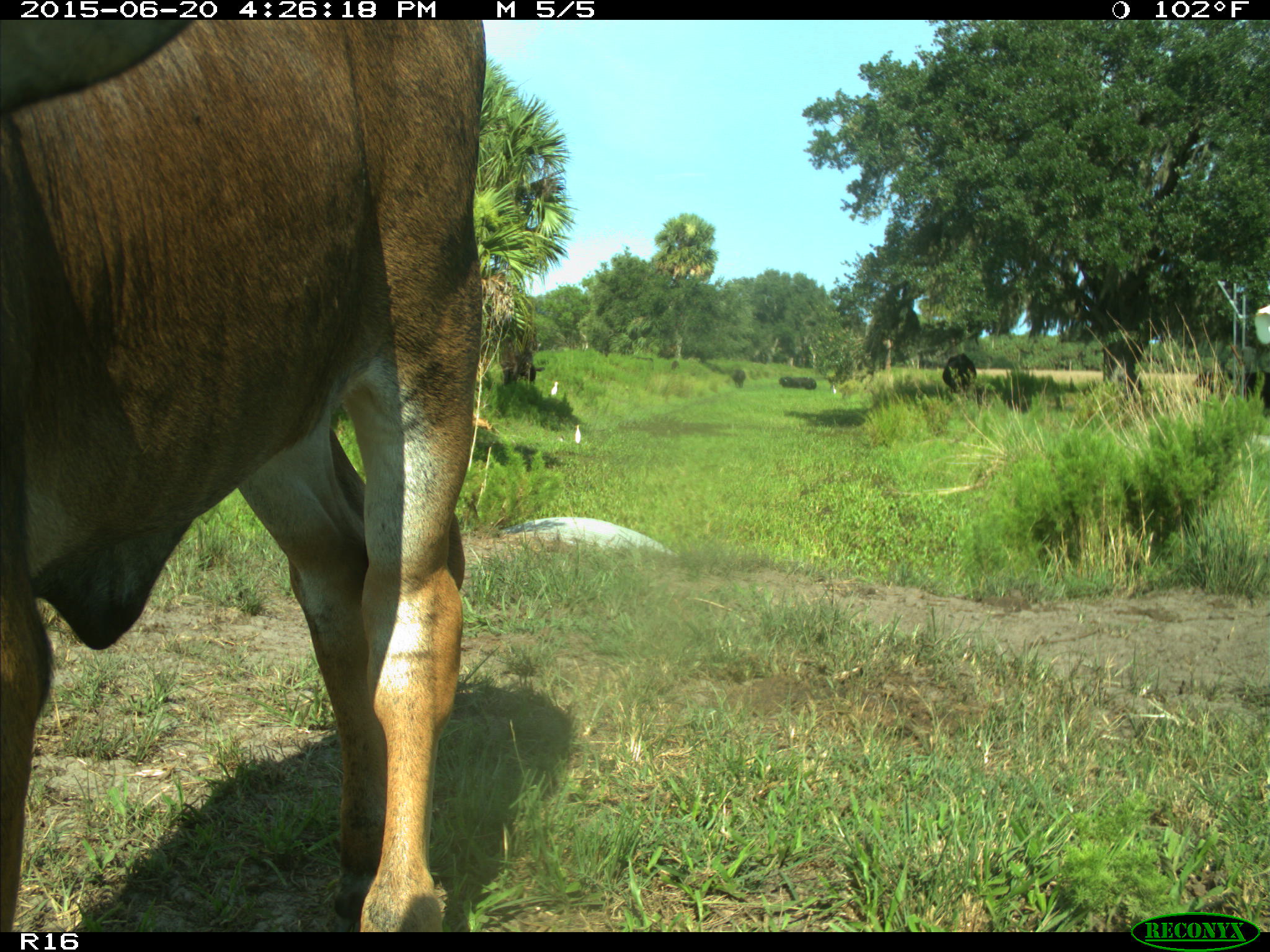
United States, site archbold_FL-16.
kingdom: Animalia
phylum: Chordata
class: Mammalia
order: Artiodactyla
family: Bovidae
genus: Bos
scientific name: Bos taurus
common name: domestic cow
Bos taurus (domestic cow).